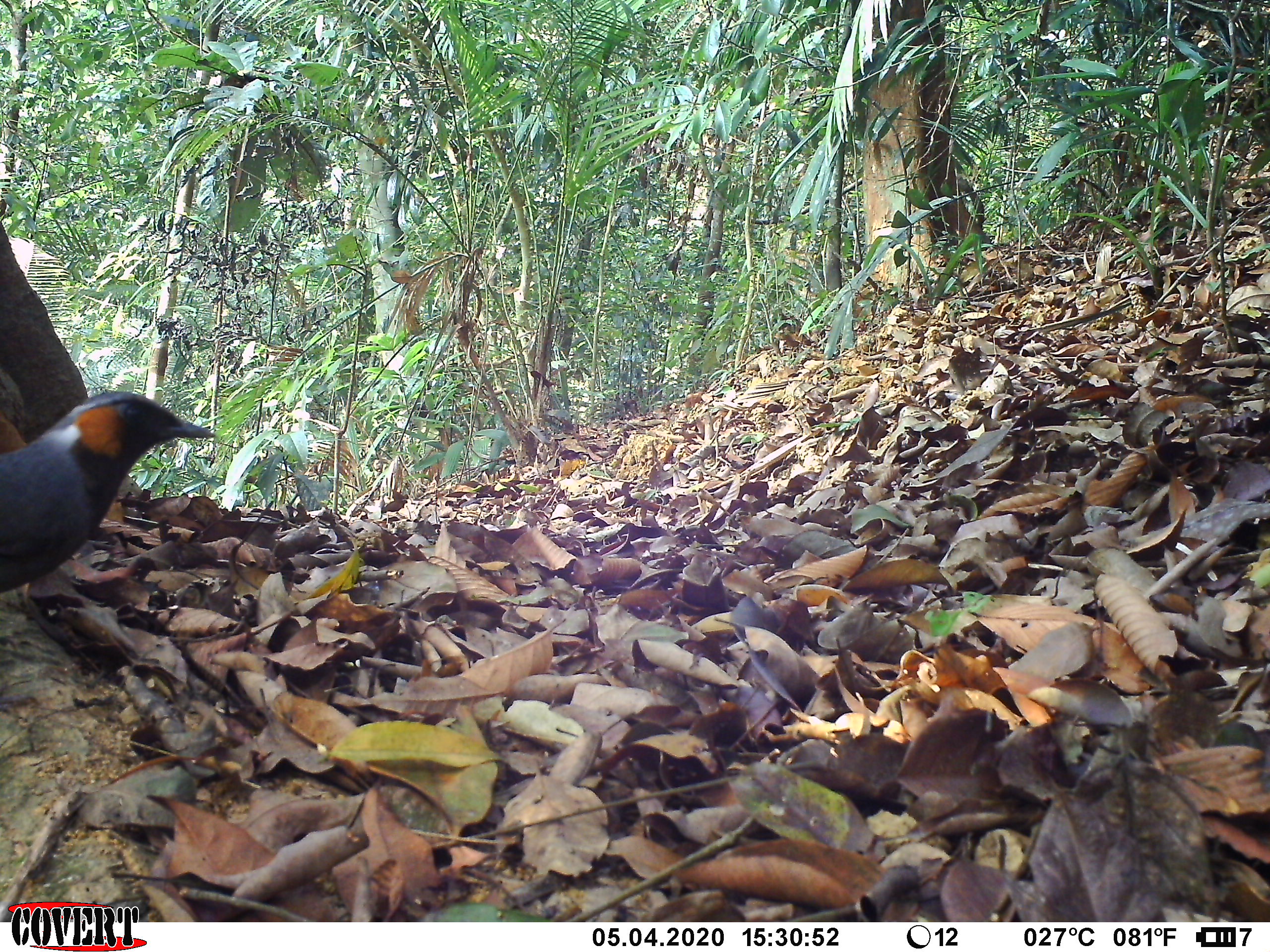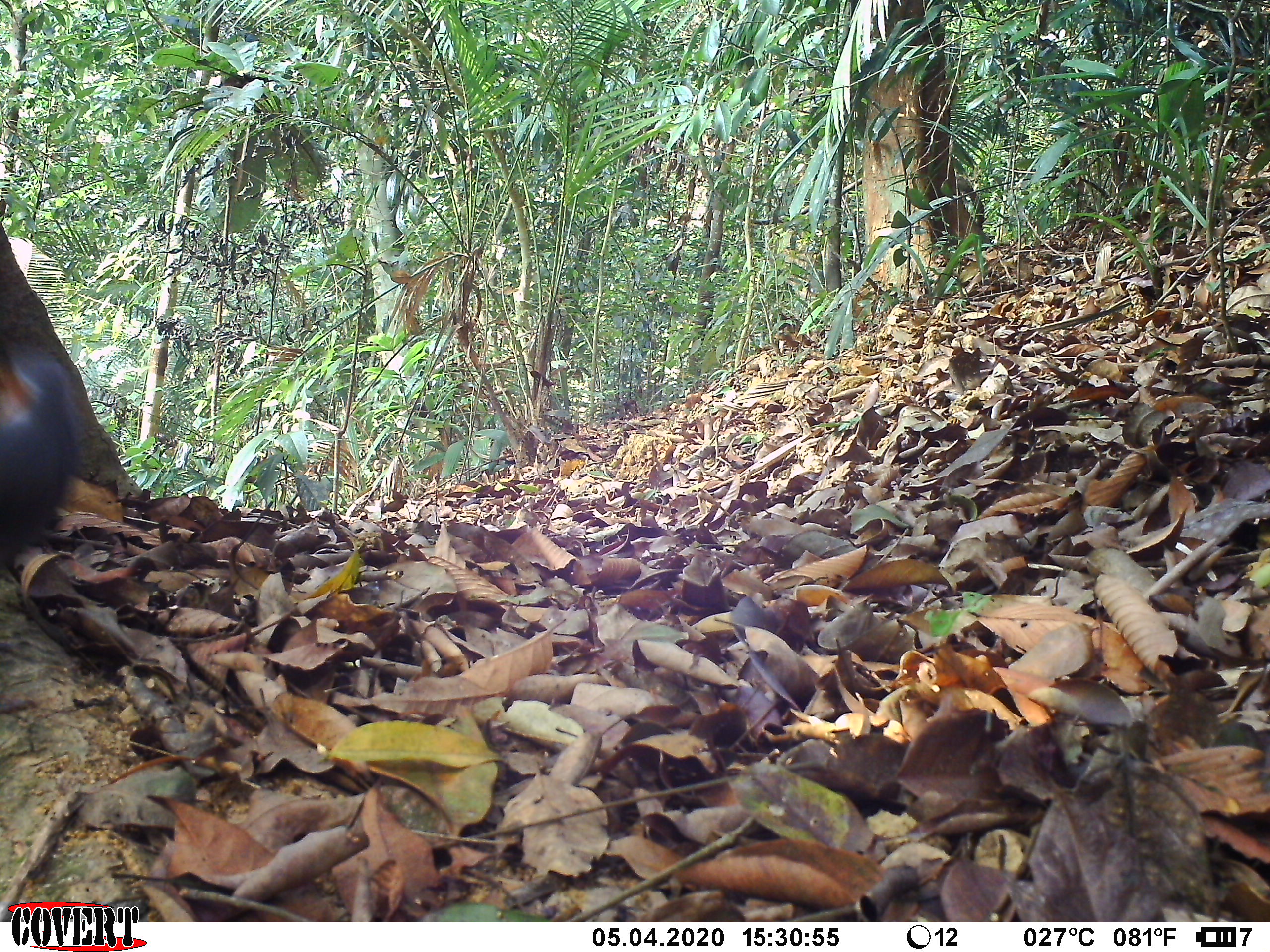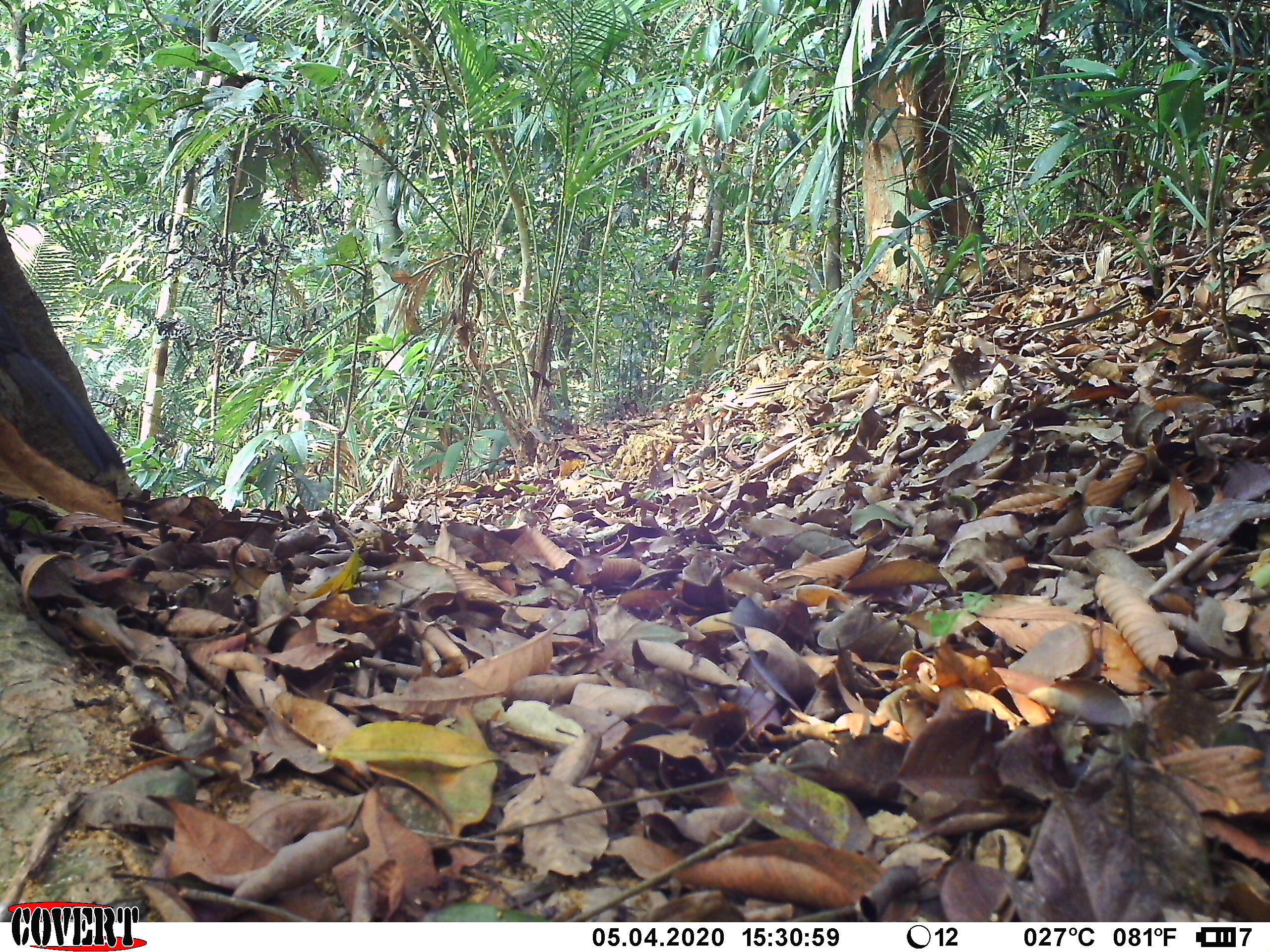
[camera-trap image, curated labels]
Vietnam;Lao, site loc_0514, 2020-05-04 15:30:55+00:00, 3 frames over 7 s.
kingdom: Animalia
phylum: Chordata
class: Aves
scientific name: Aves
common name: bird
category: unidentified bird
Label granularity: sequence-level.